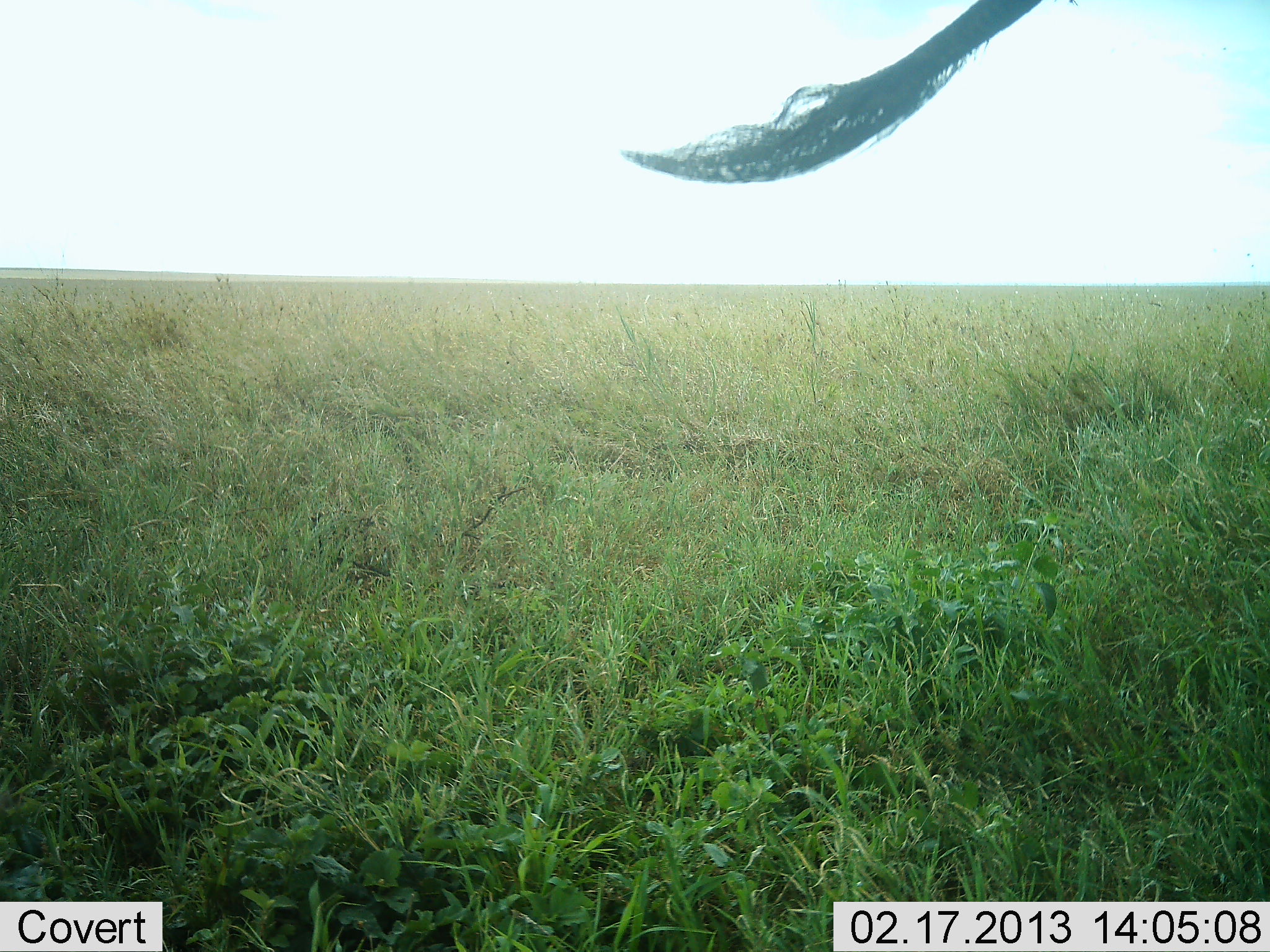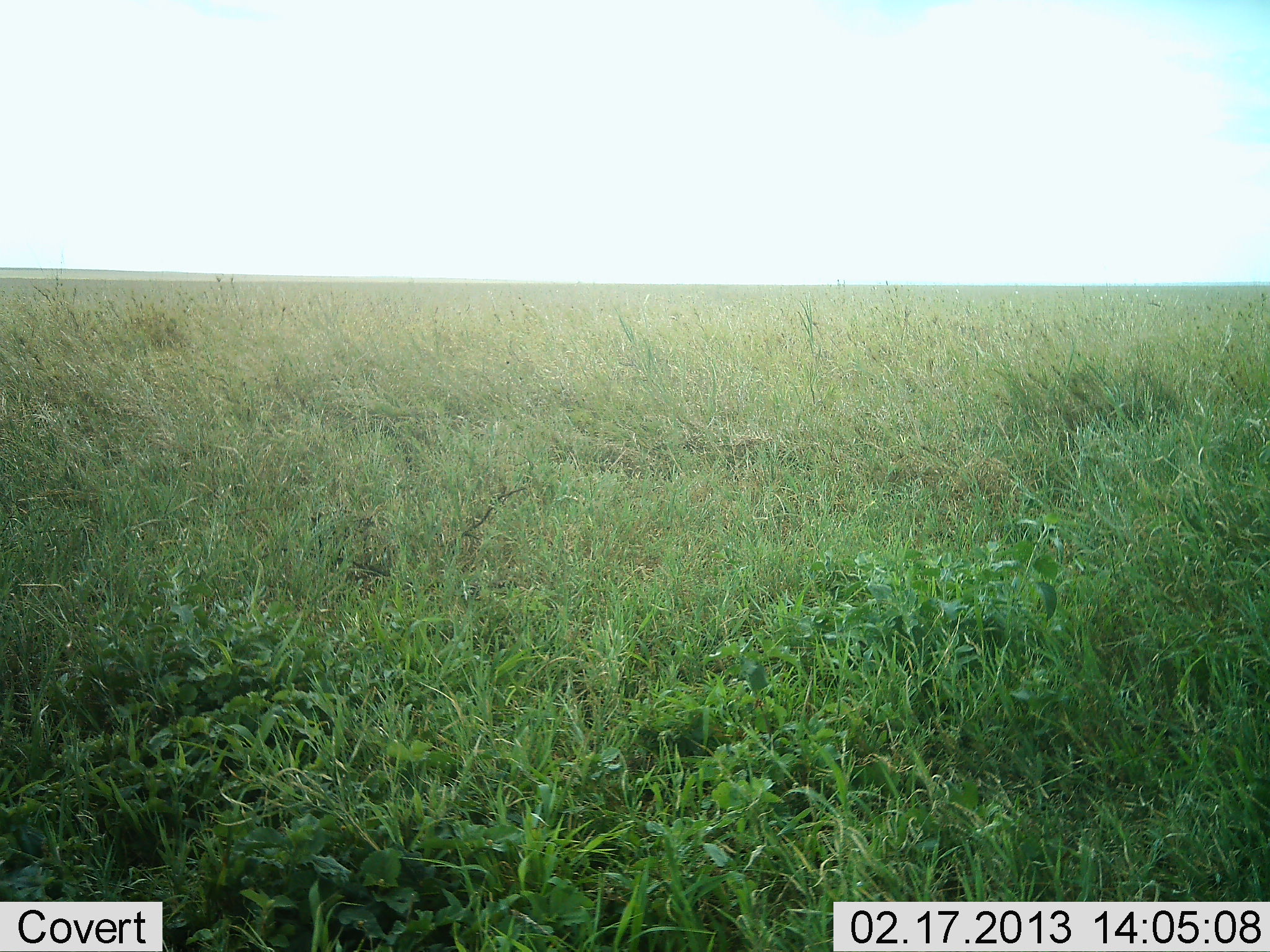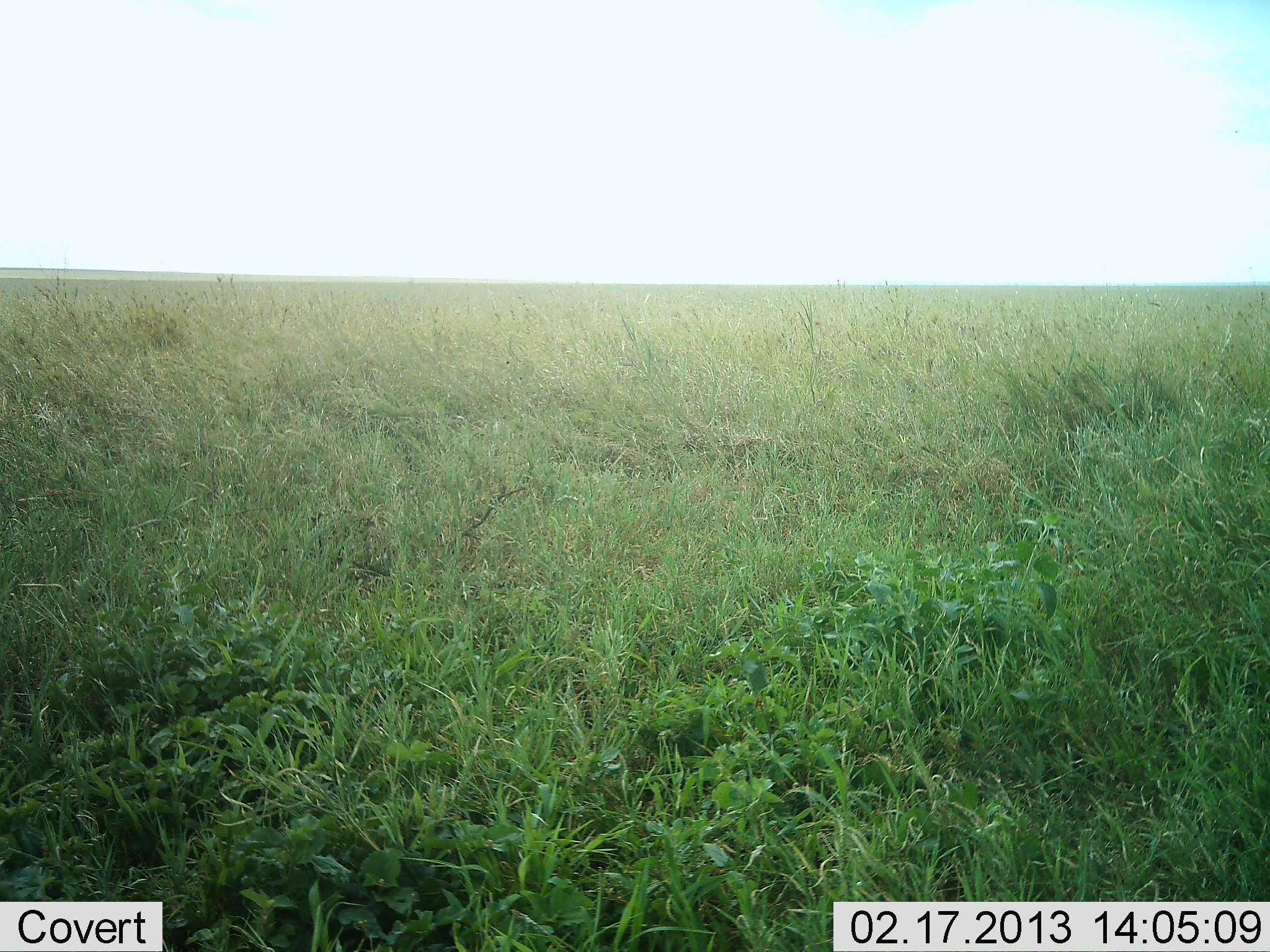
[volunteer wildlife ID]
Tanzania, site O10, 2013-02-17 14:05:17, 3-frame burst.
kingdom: Animalia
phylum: Chordata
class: Mammalia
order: Artiodactyla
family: Bovidae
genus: Connochaetes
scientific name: Connochaetes taurinus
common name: blue wildebeest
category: wildebeest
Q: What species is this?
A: Wildebeest (blue wildebeest) (Connochaetes taurinus).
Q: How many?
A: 1.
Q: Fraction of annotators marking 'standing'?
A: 75%.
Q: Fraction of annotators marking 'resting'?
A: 0%.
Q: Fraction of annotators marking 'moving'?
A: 25%.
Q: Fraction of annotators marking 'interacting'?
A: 0%.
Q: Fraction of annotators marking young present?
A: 0%.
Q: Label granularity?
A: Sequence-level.